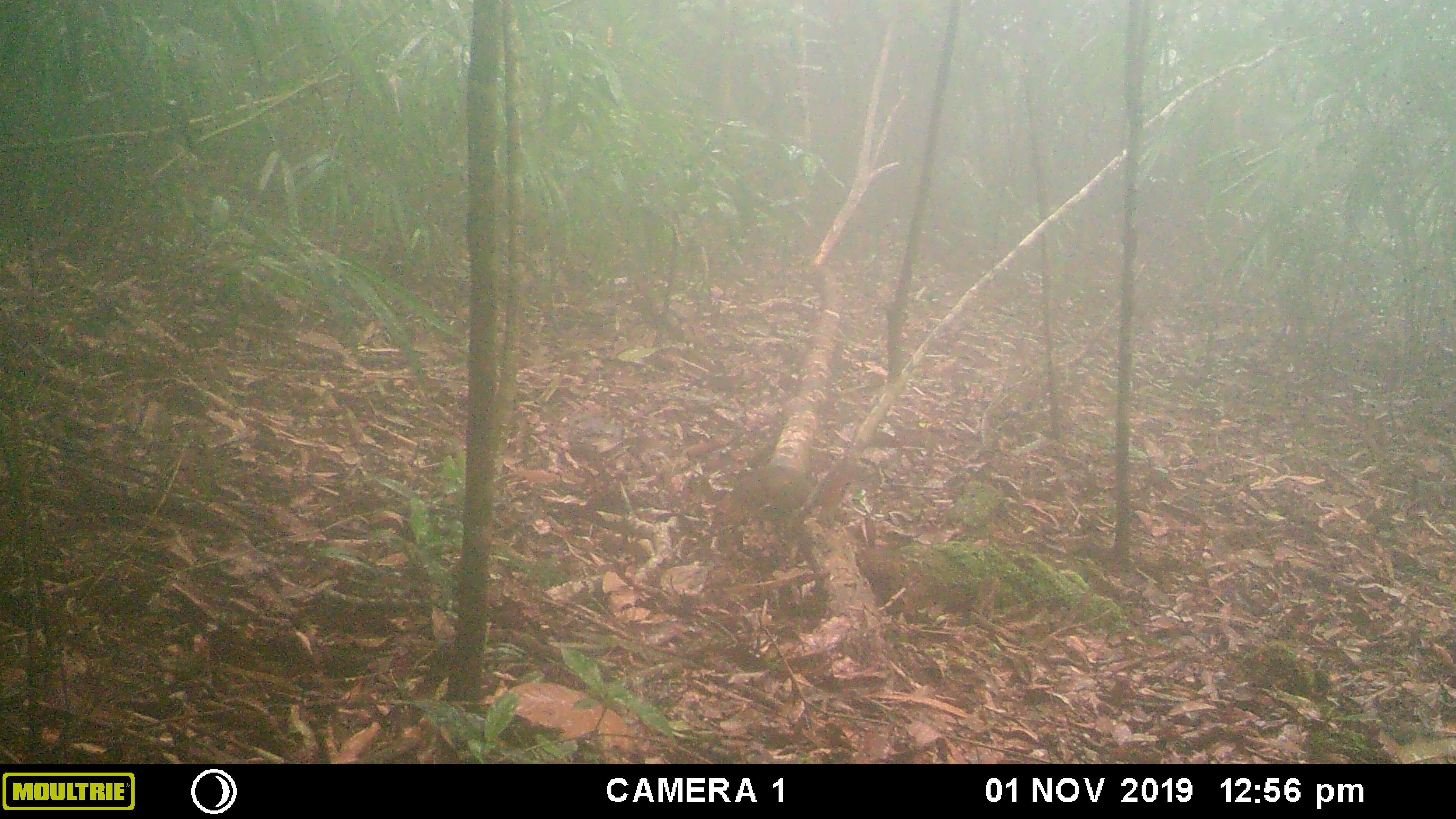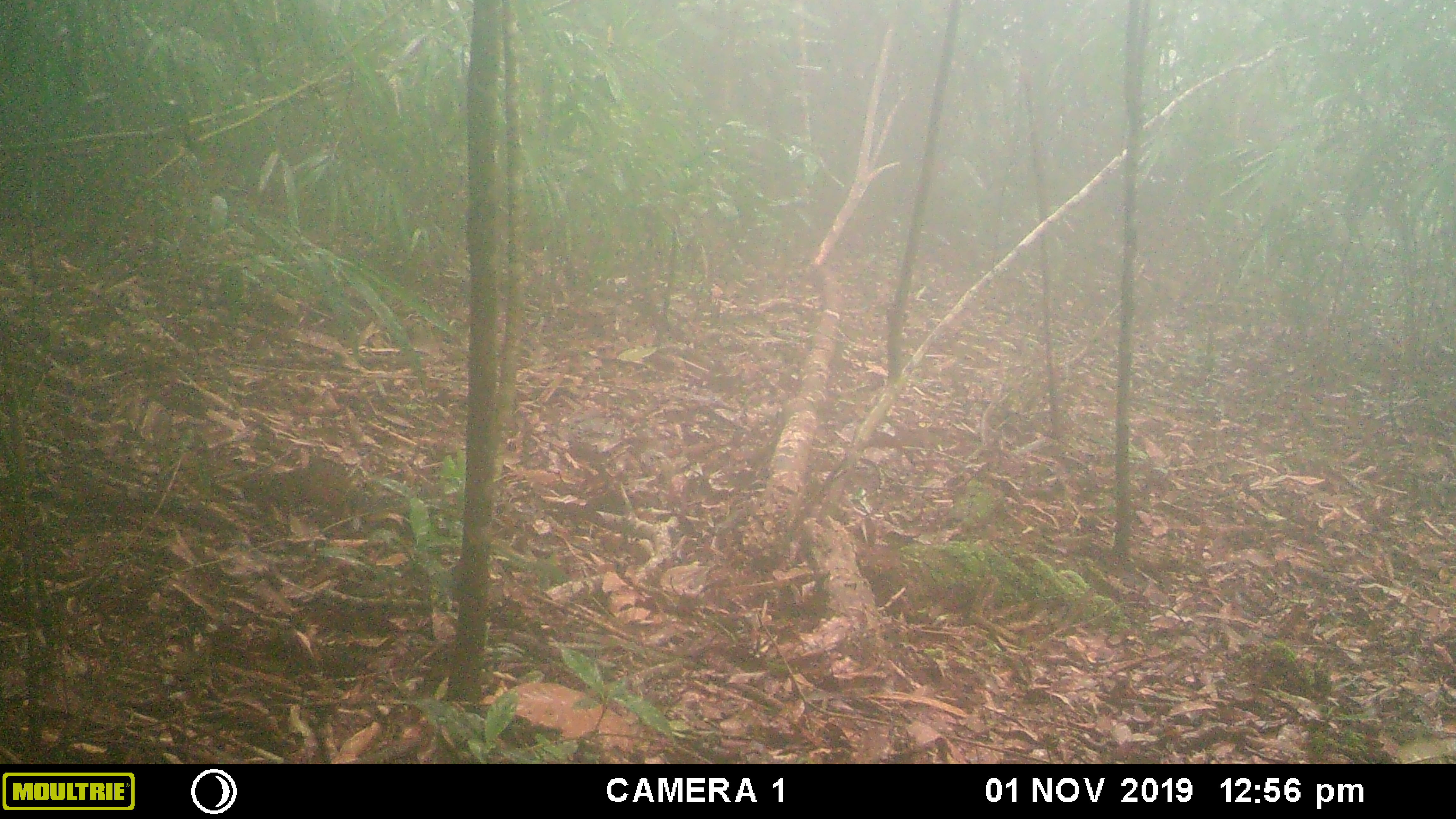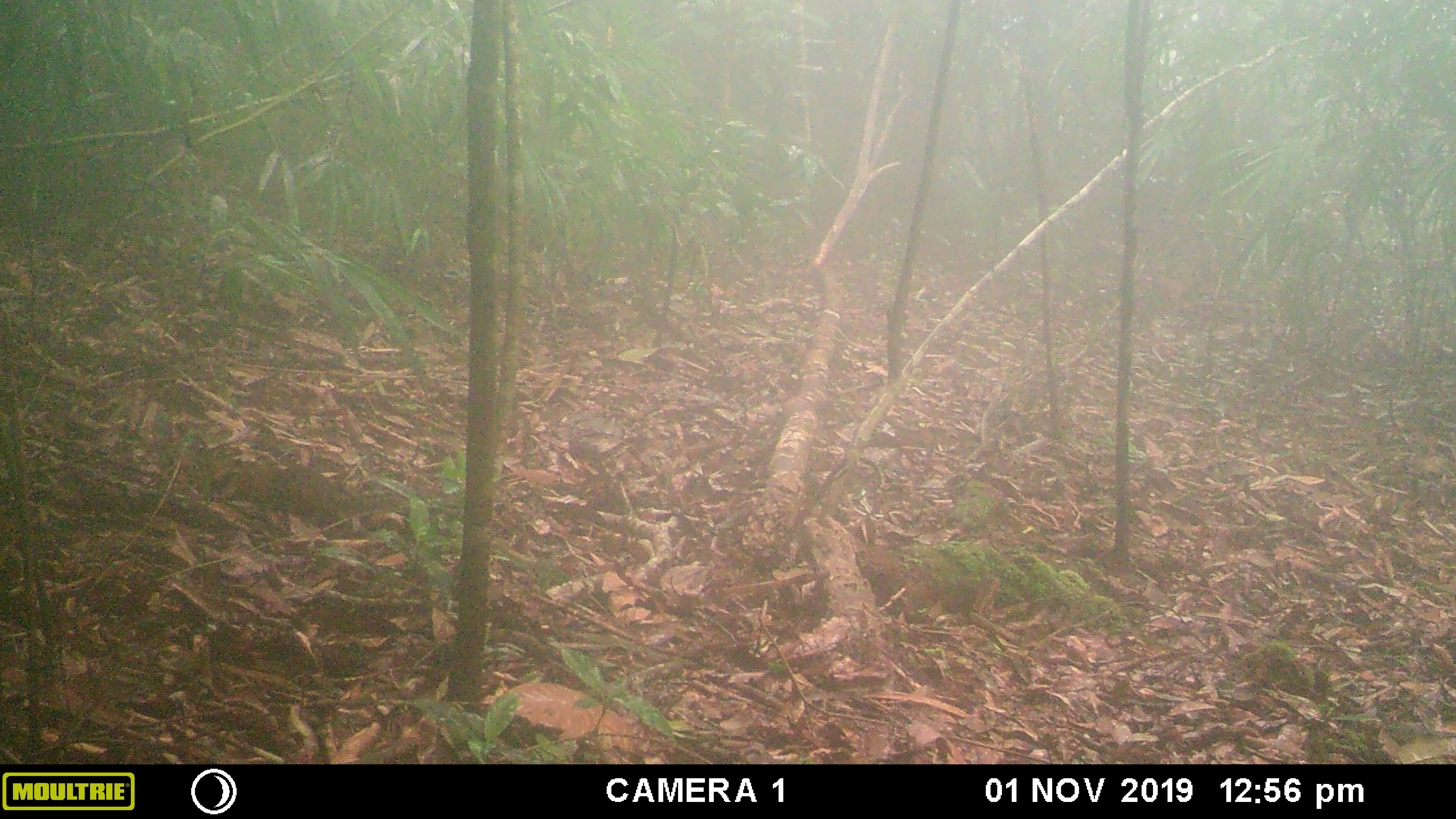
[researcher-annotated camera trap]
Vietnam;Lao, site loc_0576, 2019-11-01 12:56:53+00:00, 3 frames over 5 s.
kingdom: Animalia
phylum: Chordata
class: Mammalia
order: Rodentia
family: Sciuridae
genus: Dremomys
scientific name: Dremomys rufigenis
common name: red-cheeked squirrel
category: red cheeked squirrel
Red cheeked squirrel (red-cheeked squirrel) (Dremomys rufigenis). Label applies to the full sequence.